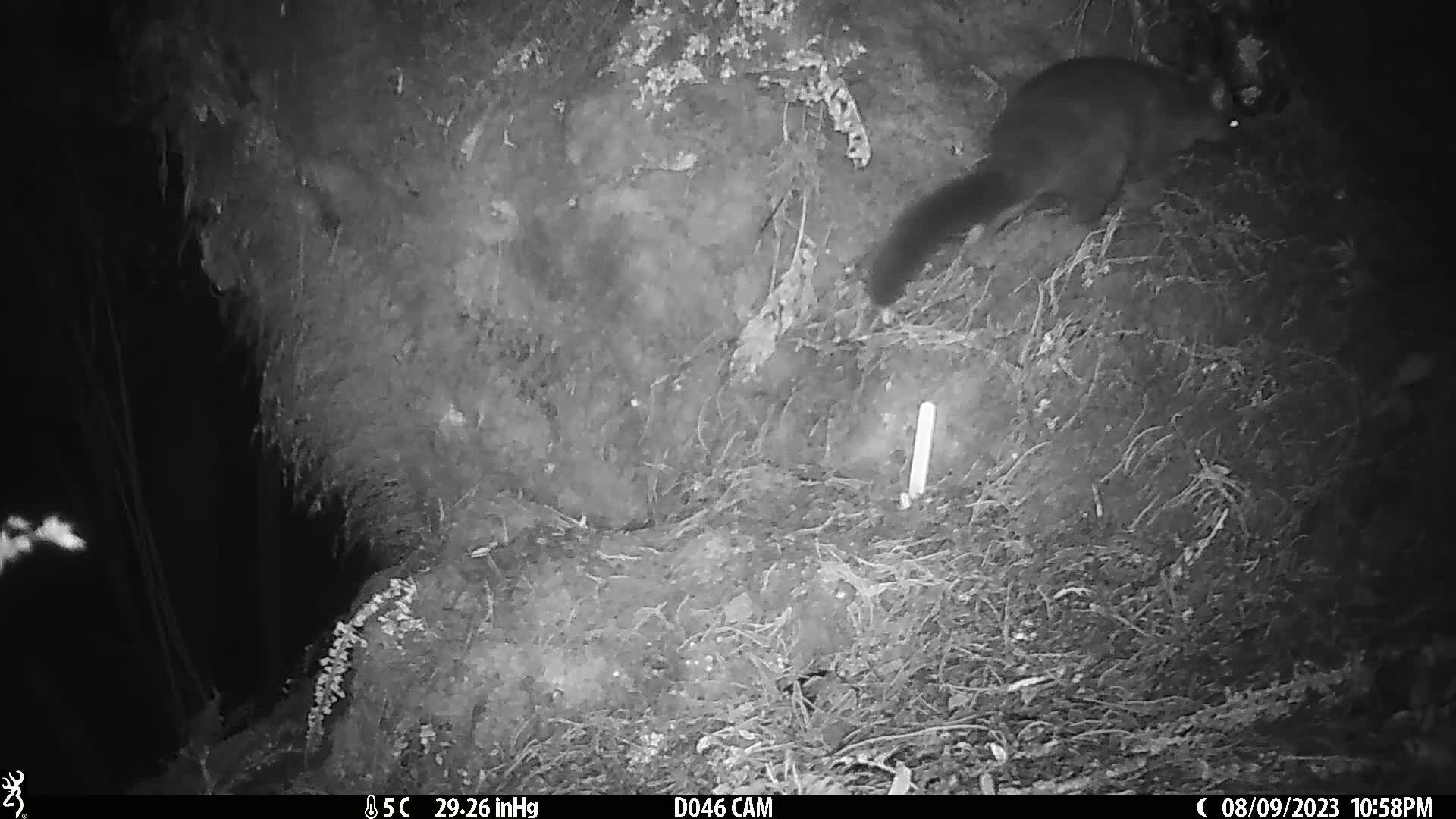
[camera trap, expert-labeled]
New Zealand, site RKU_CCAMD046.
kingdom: Animalia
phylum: Chordata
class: Mammalia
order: Diprotodontia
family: Phalangeridae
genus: Trichosurus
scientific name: Trichosurus vulpecula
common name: common brushtail possum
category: possum